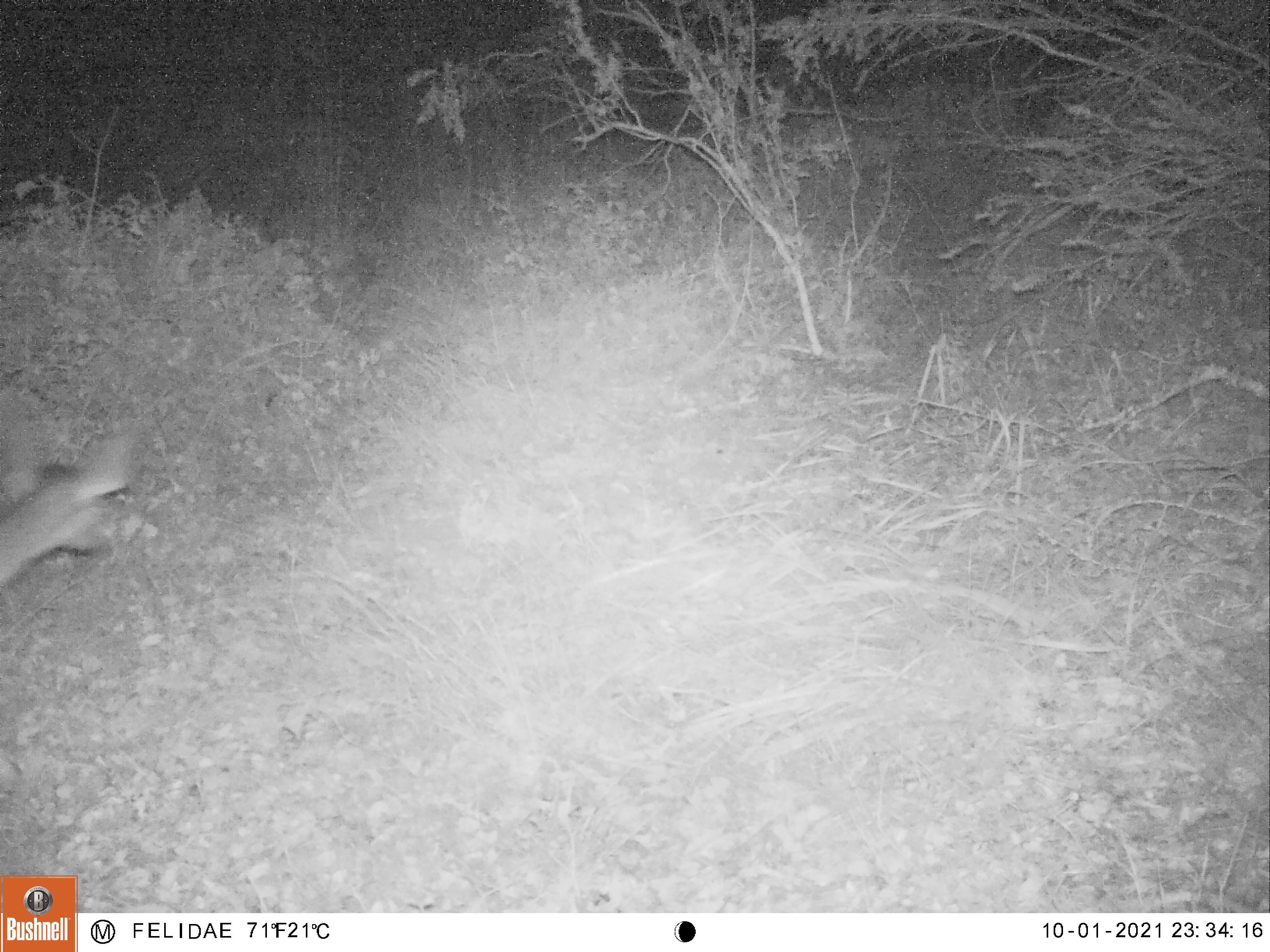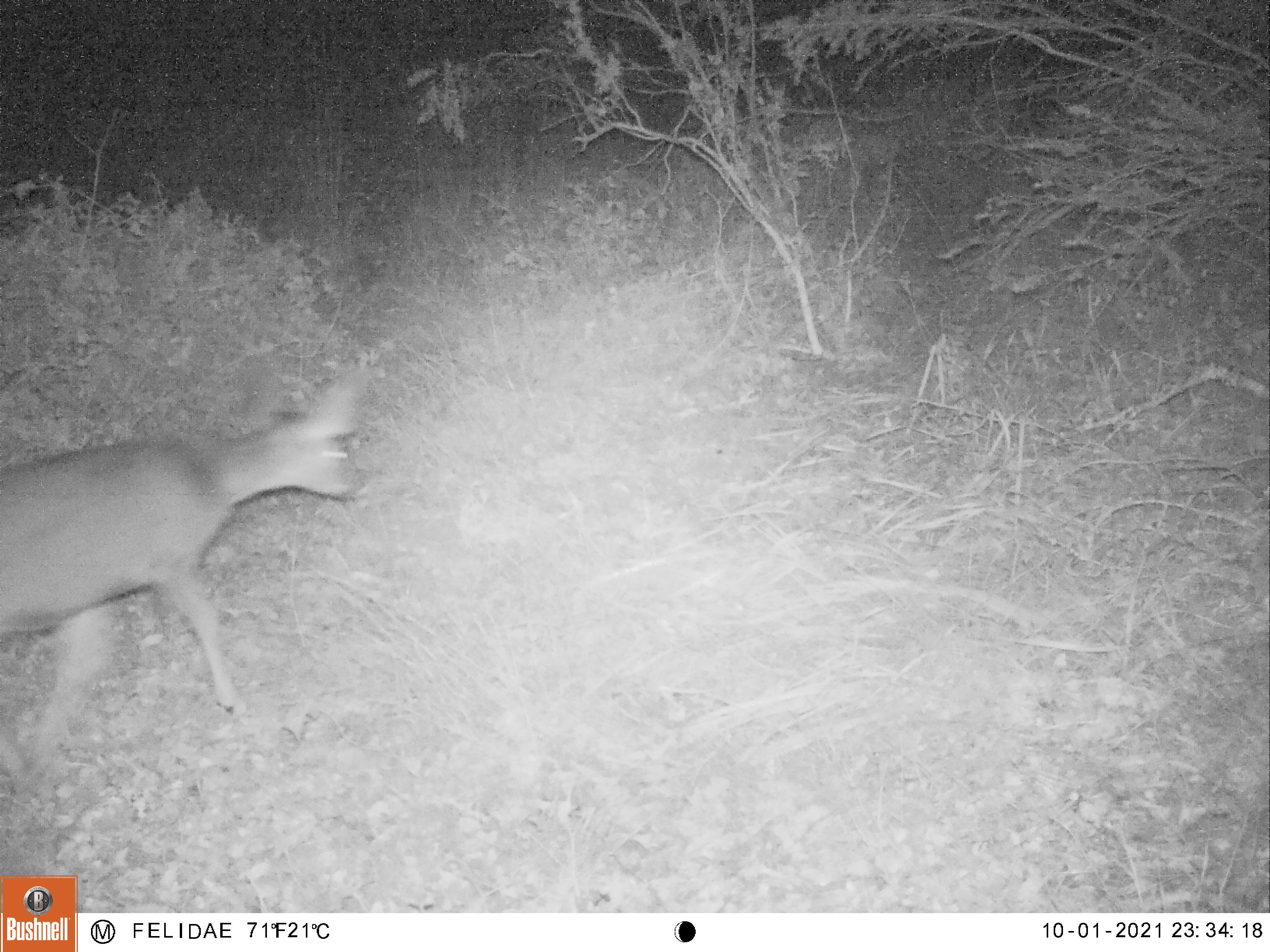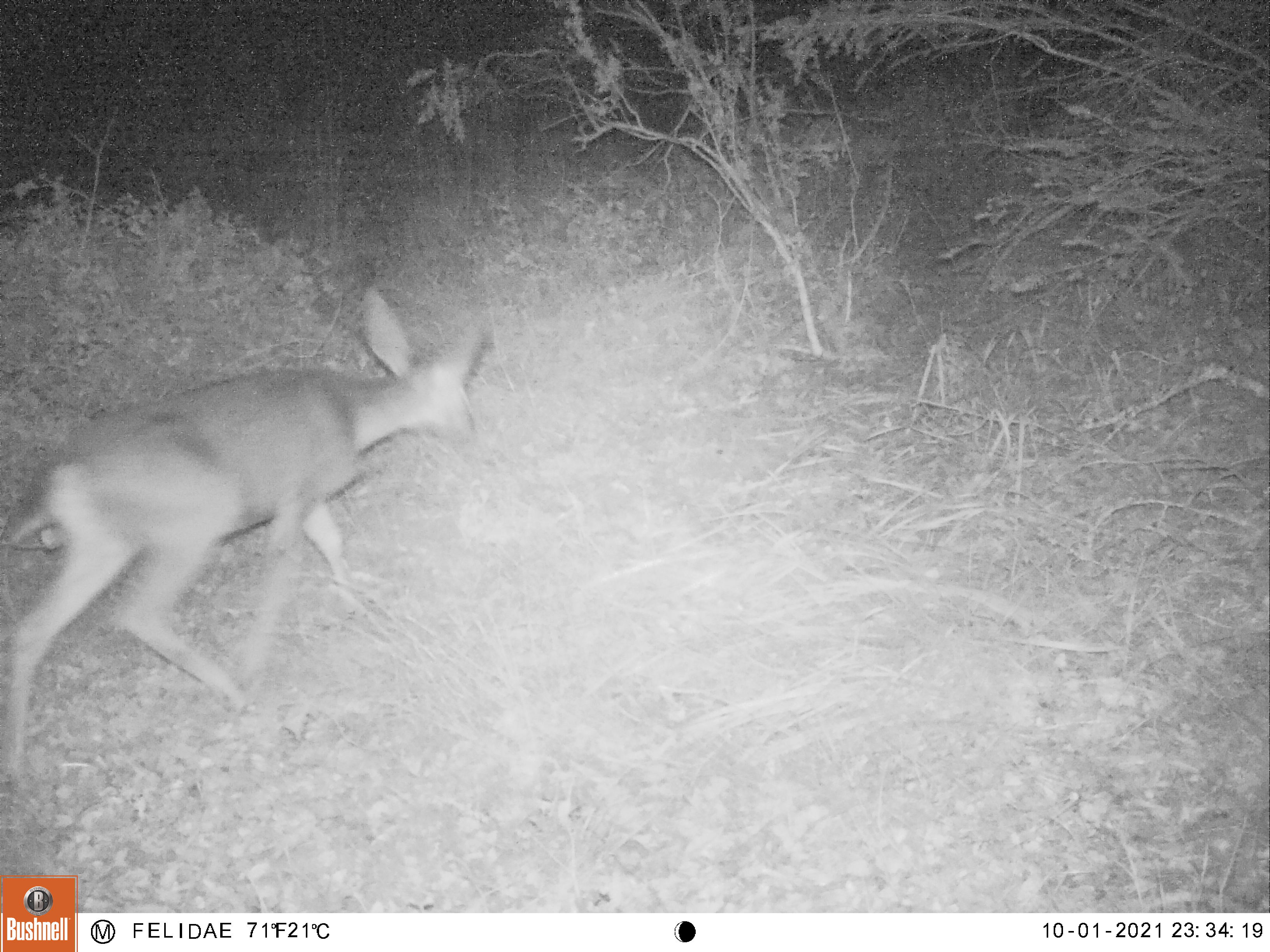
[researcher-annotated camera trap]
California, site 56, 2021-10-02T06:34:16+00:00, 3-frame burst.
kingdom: Animalia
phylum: Chordata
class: Mammalia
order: Artiodactyla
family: Cervidae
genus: Odocoileus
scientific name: Odocoileus hemionus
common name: mule deer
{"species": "mule deer (Odocoileus hemionus)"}